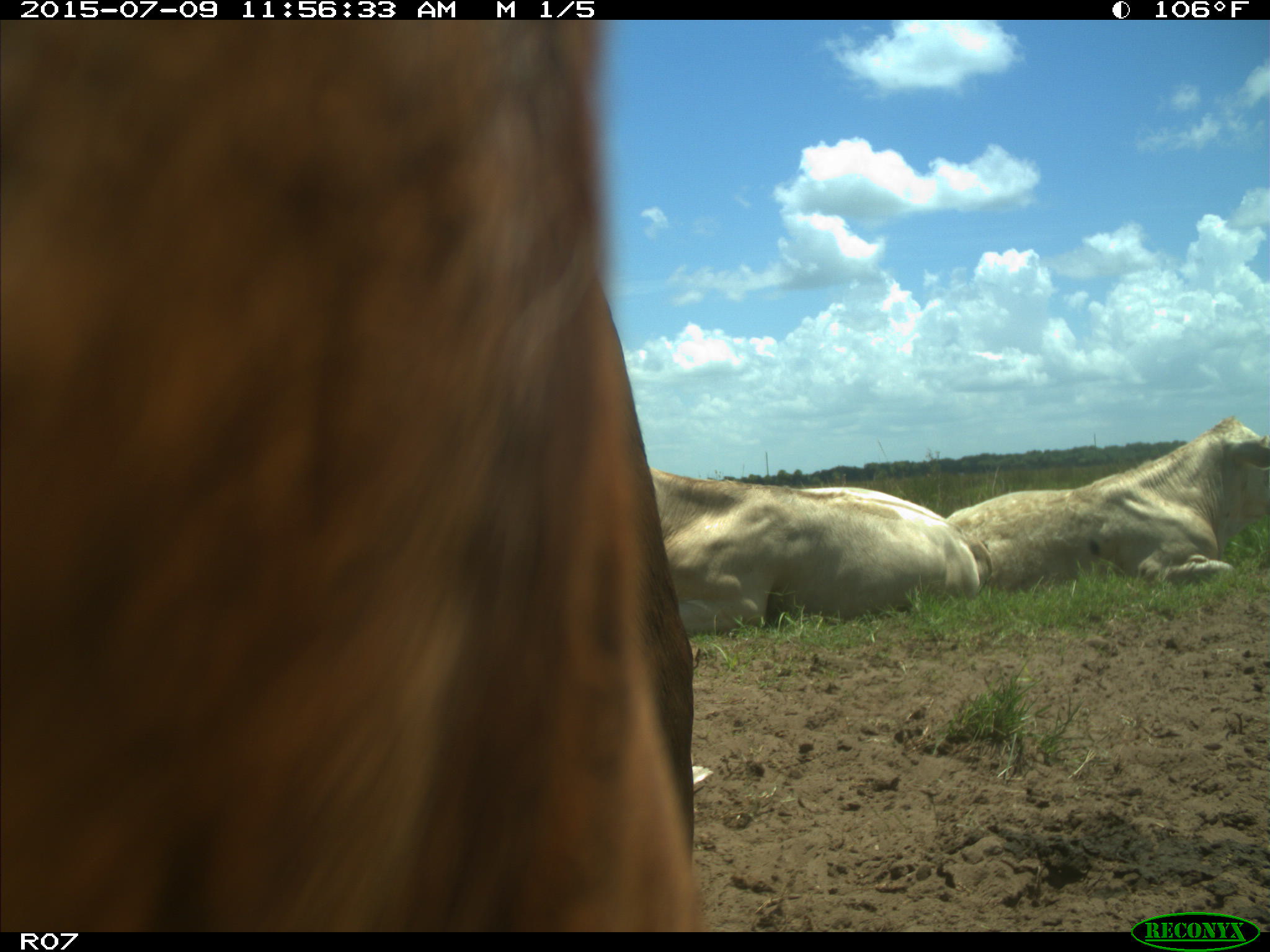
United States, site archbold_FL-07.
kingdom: Animalia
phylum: Chordata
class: Mammalia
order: Artiodactyla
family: Bovidae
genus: Bos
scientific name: Bos taurus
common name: domestic cow